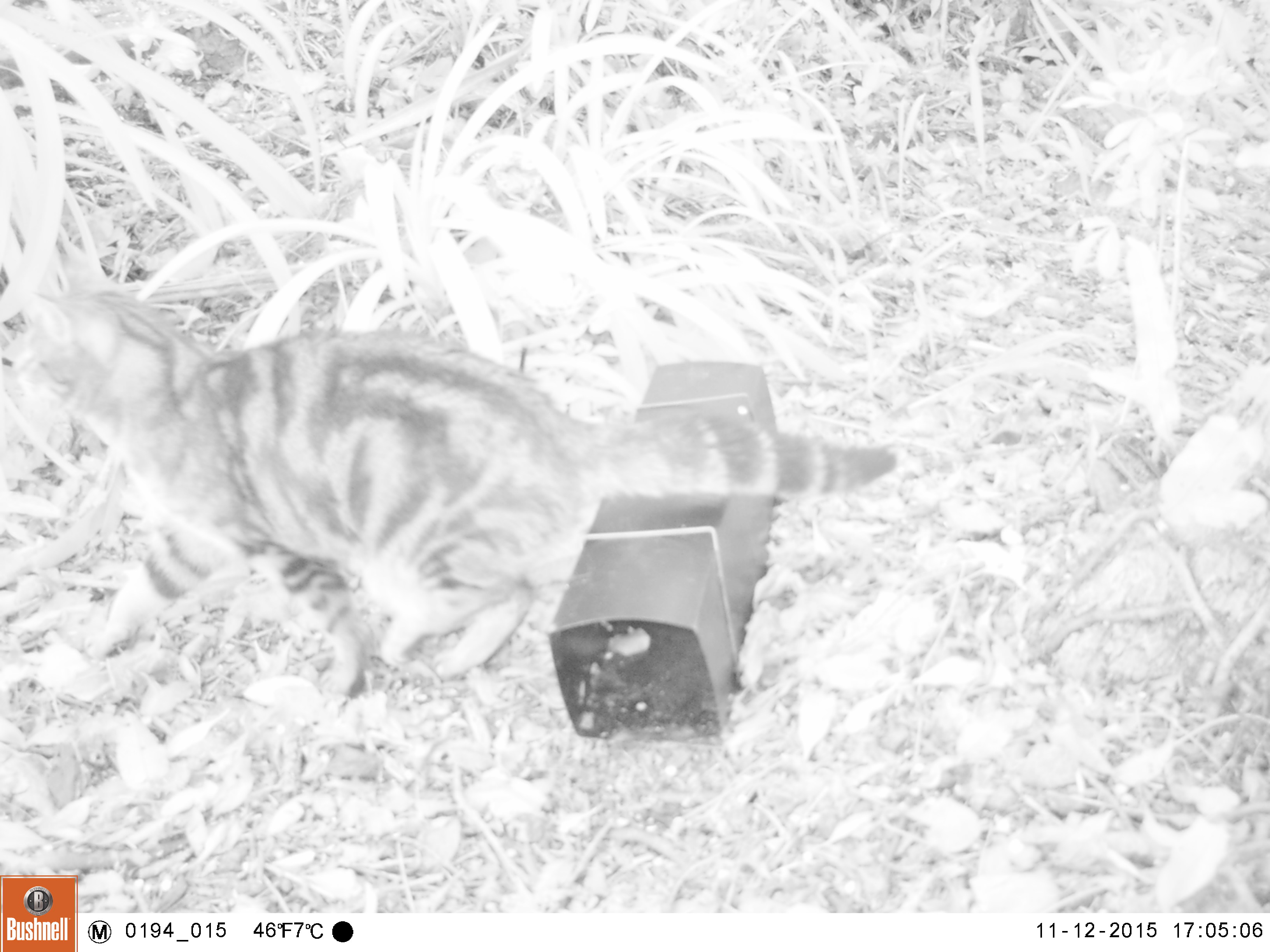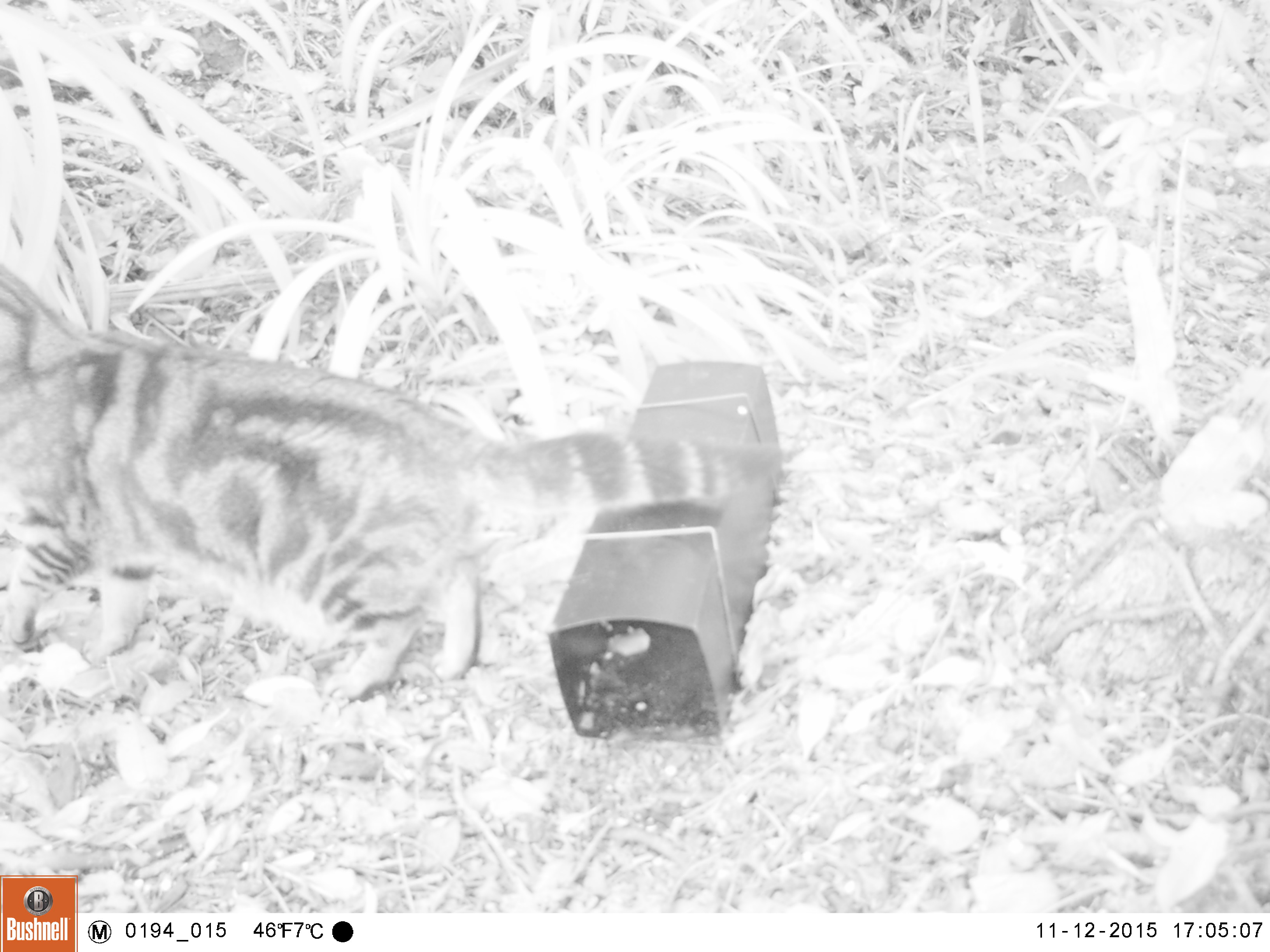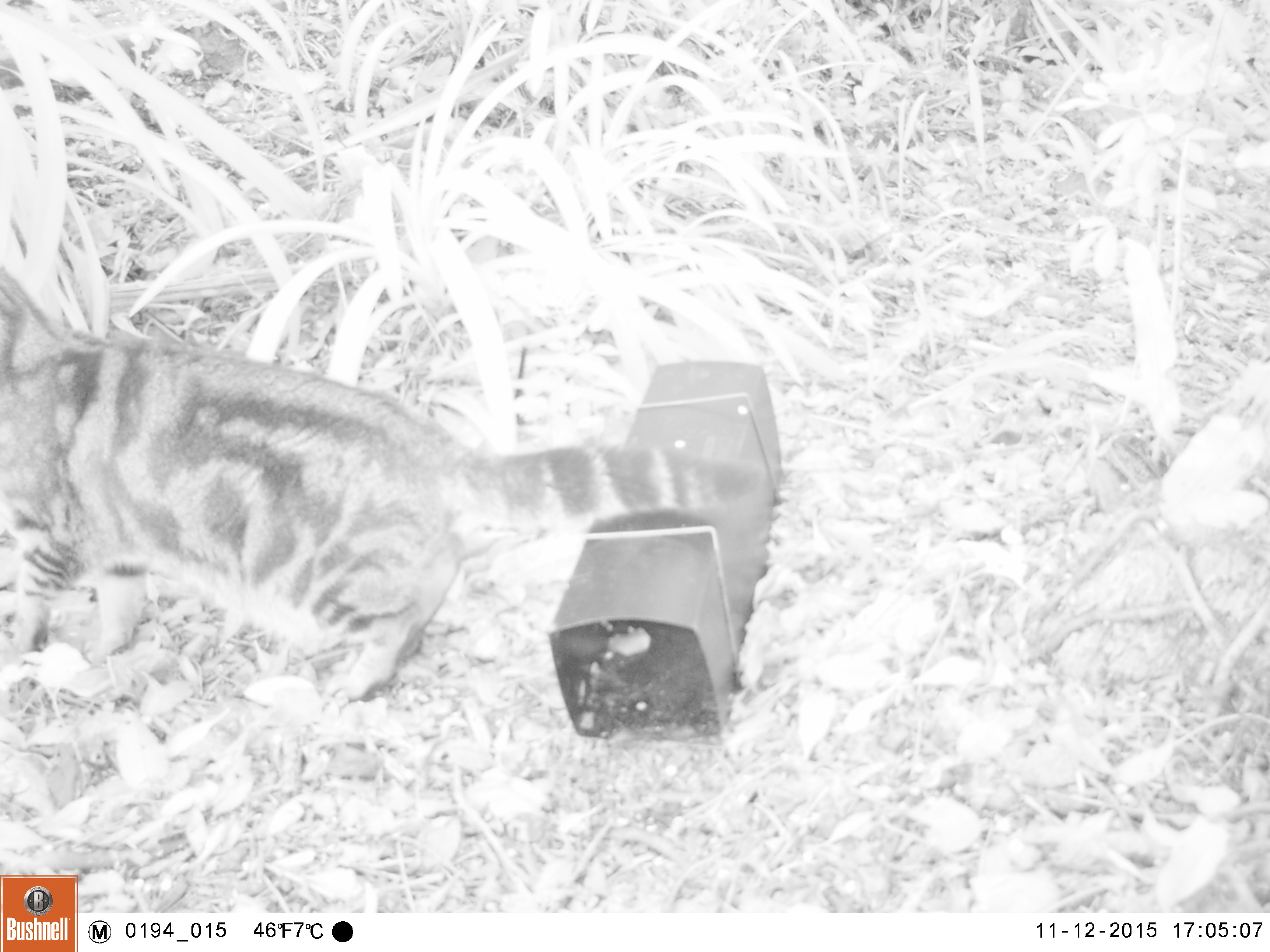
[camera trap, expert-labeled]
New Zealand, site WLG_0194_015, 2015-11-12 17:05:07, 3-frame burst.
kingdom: Animalia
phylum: Chordata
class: Mammalia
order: Carnivora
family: Felidae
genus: Felis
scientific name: Felis catus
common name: domestic cat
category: cat